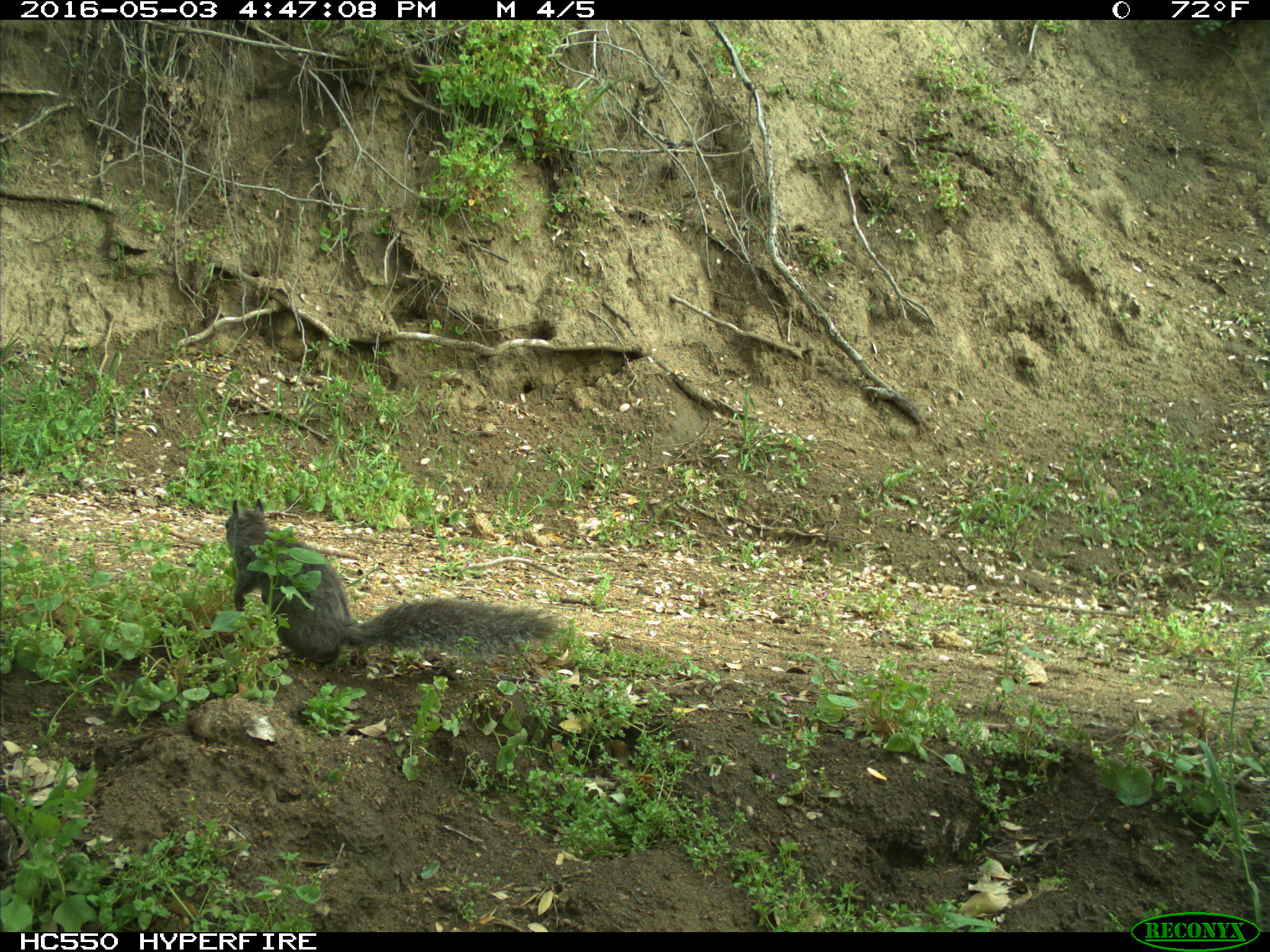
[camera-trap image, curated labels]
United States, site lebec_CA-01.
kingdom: Animalia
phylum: Chordata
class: Mammalia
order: Rodentia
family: Sciuridae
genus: Sciurus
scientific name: Sciurus carolinensis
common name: eastern gray squirrel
Sciurus carolinensis (eastern gray squirrel).